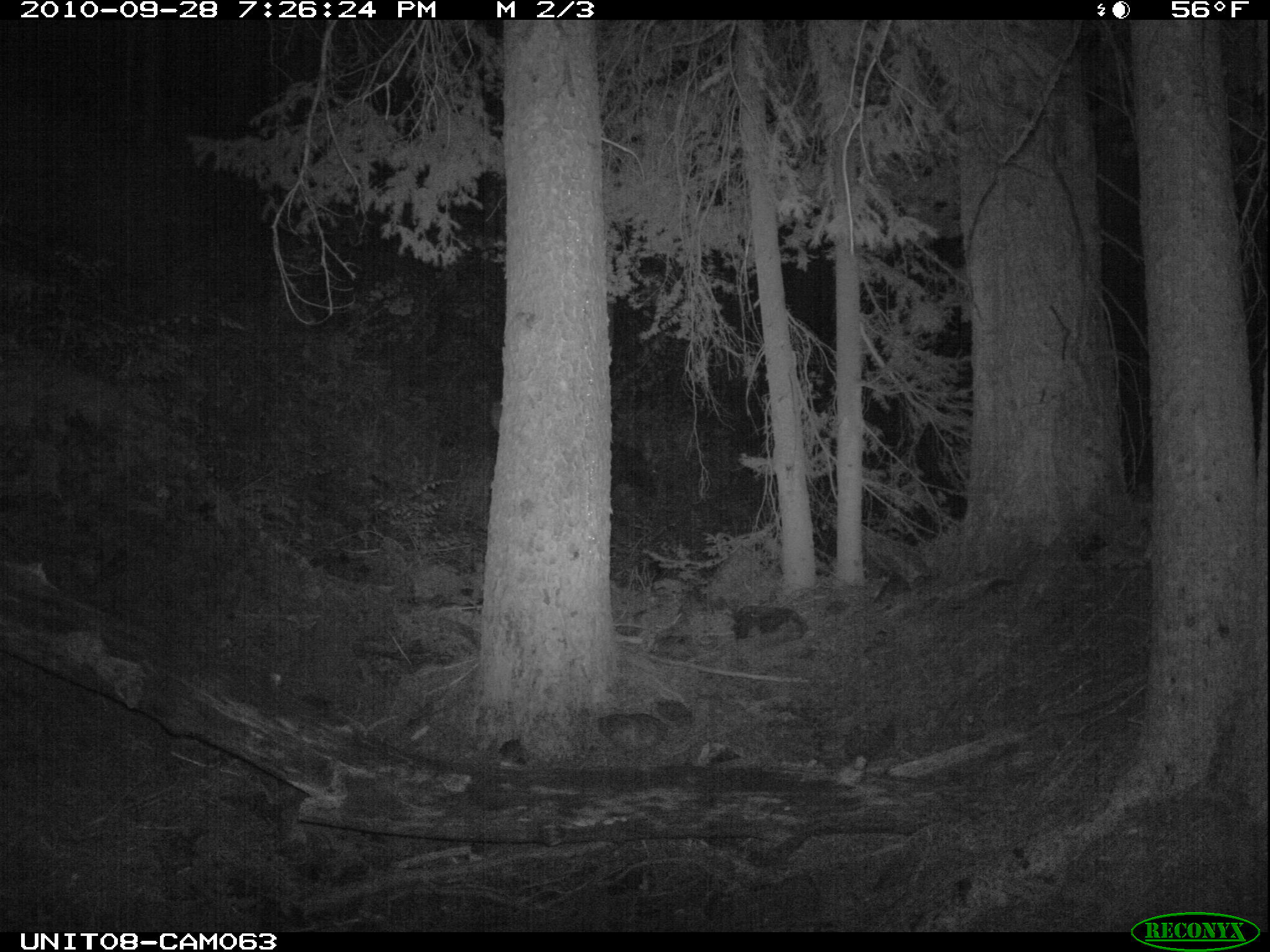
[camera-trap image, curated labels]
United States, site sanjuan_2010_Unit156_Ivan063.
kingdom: Animalia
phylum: Chordata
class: Mammalia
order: Artiodactyla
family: Cervidae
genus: Cervus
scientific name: Cervus elaphus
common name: red deer